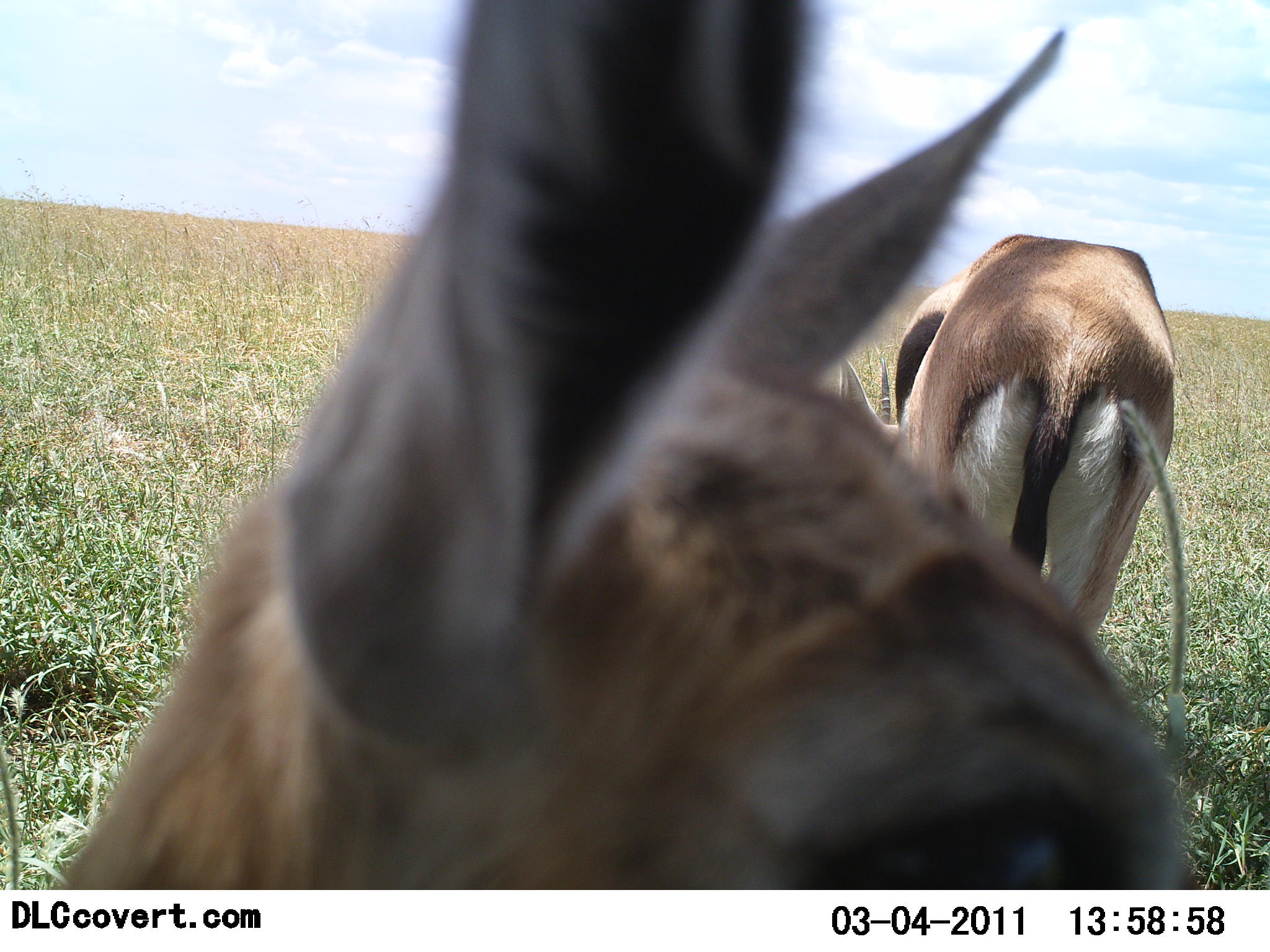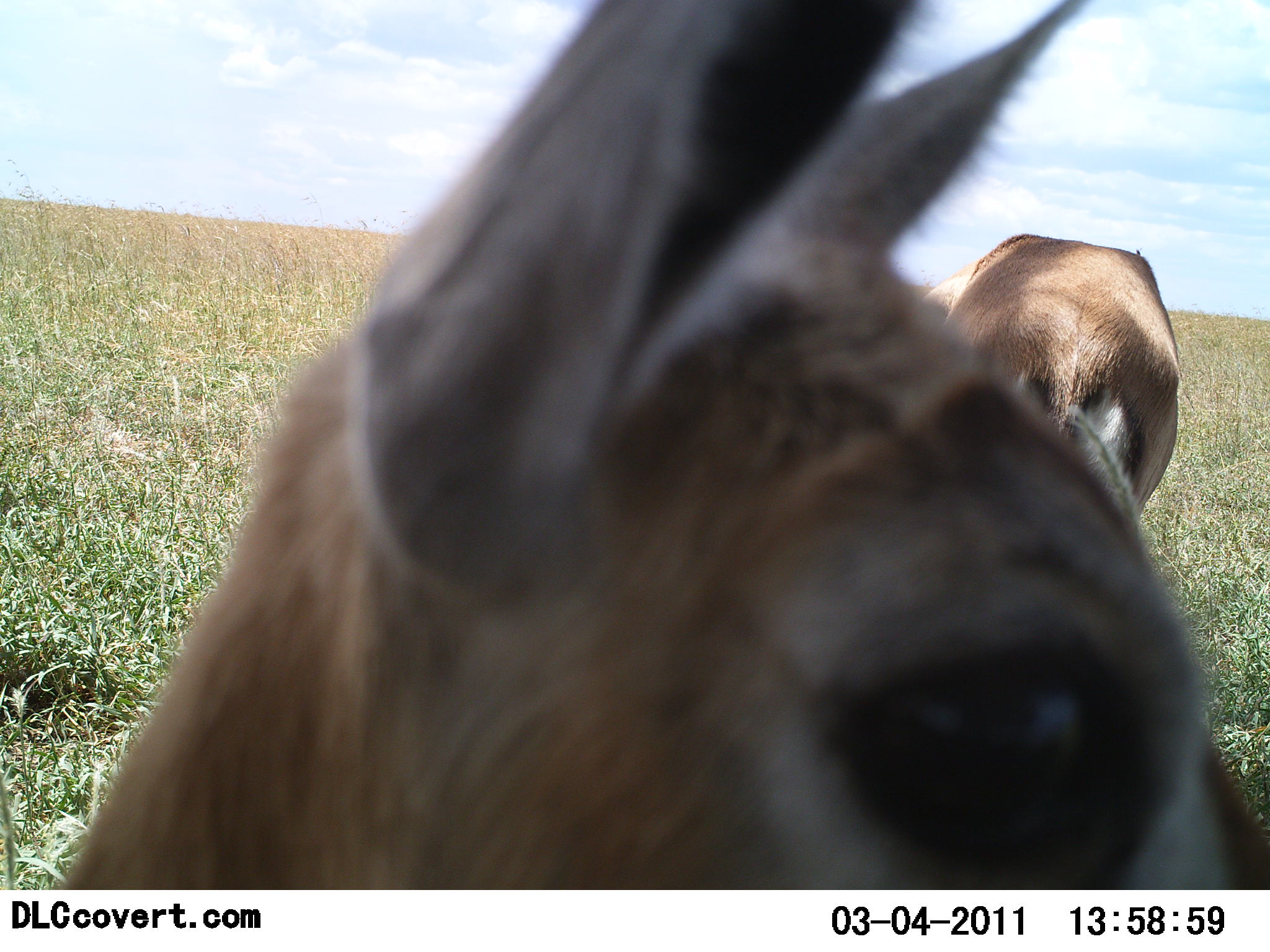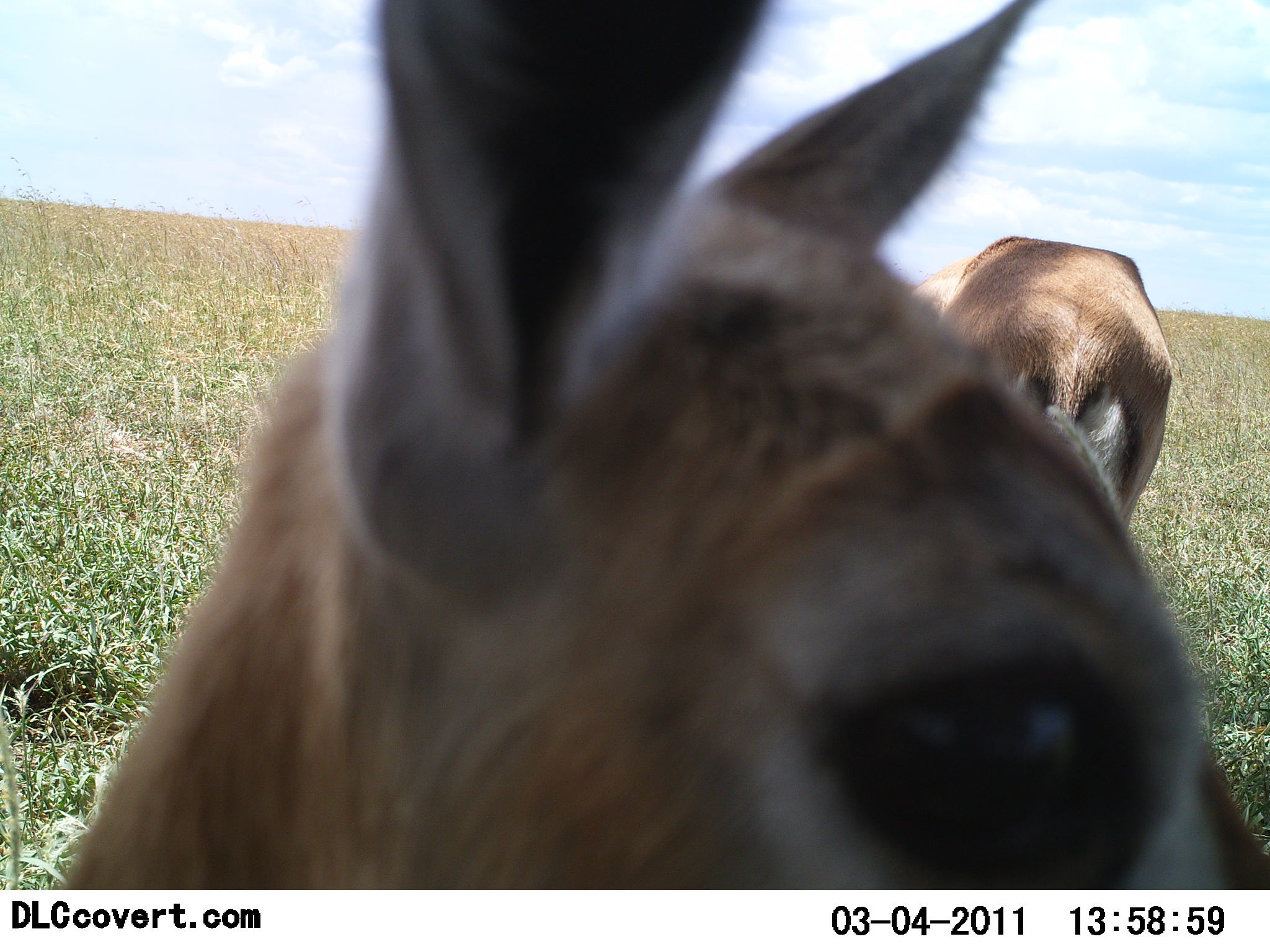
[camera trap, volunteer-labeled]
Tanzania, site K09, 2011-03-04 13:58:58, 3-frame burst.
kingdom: Animalia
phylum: Chordata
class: Mammalia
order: Artiodactyla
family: Bovidae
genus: Eudorcas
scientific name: Eudorcas thomsonii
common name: thomson's gazelle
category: gazellethomsons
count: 2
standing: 92%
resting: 8%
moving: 0%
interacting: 0%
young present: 0%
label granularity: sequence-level